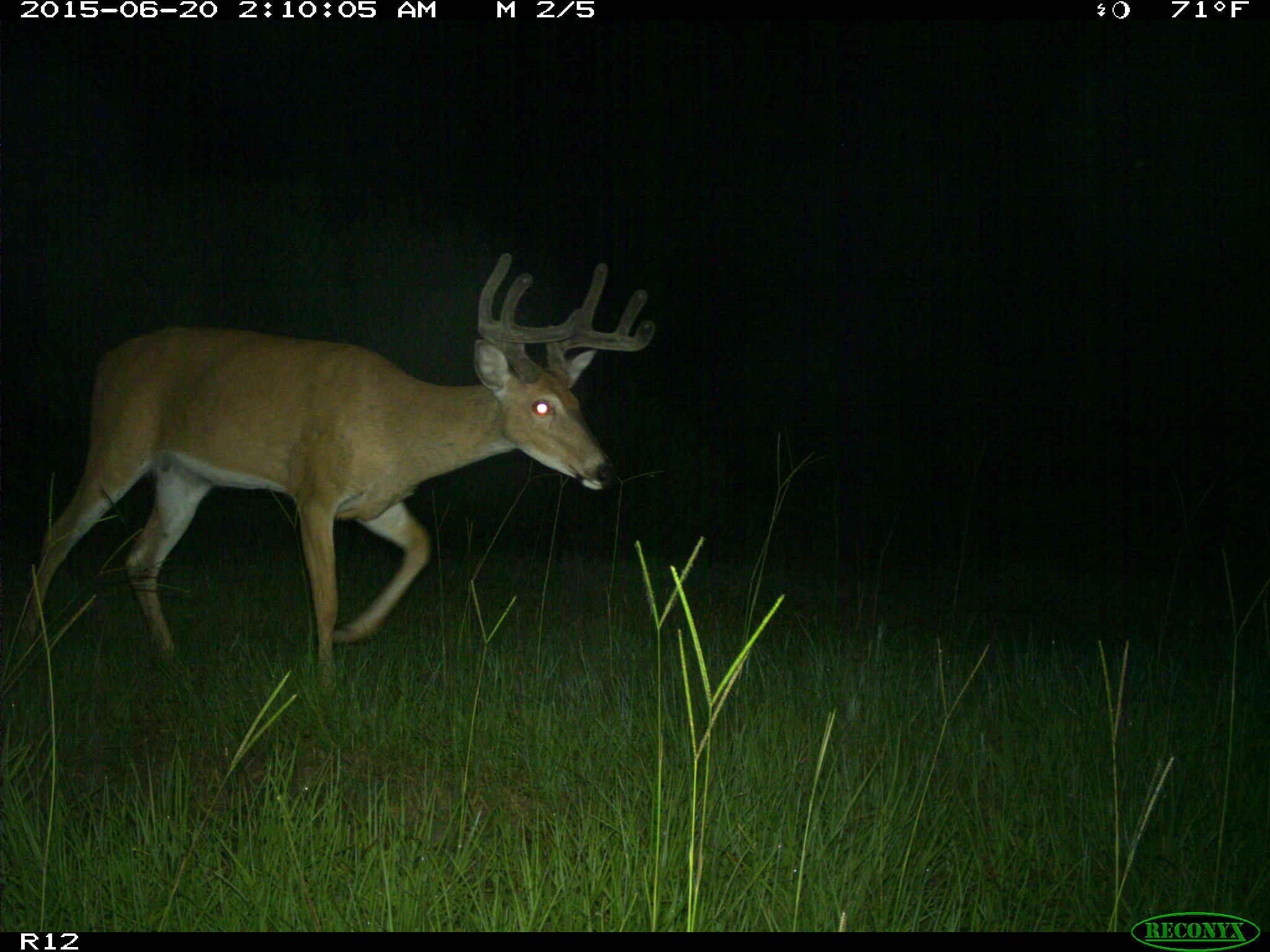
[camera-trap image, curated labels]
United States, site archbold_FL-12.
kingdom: Animalia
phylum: Chordata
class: Mammalia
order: Artiodactyla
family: Cervidae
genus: Odocoileus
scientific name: Odocoileus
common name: deer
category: unidentified deer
Unidentified deer (deer) (Odocoileus).